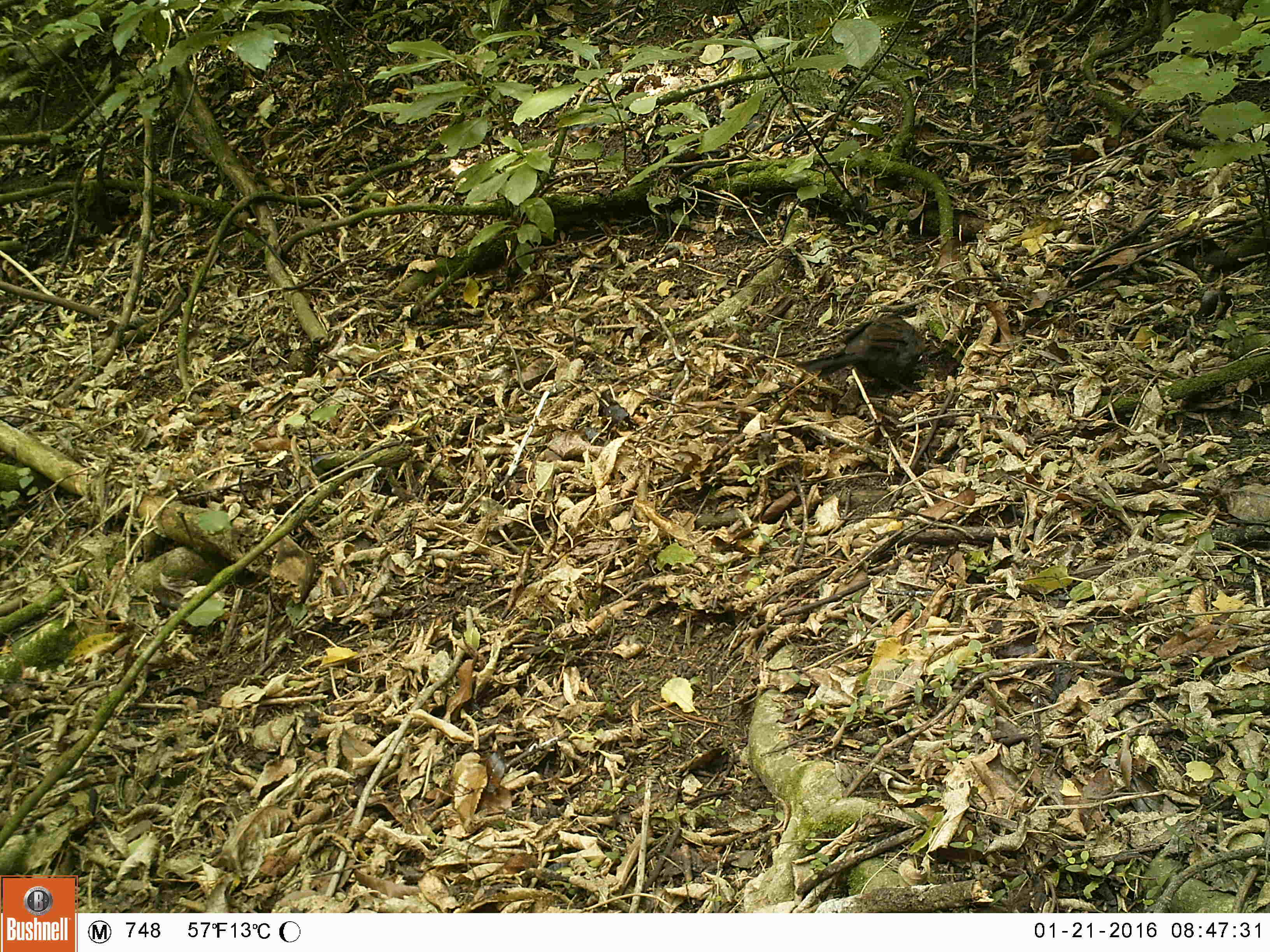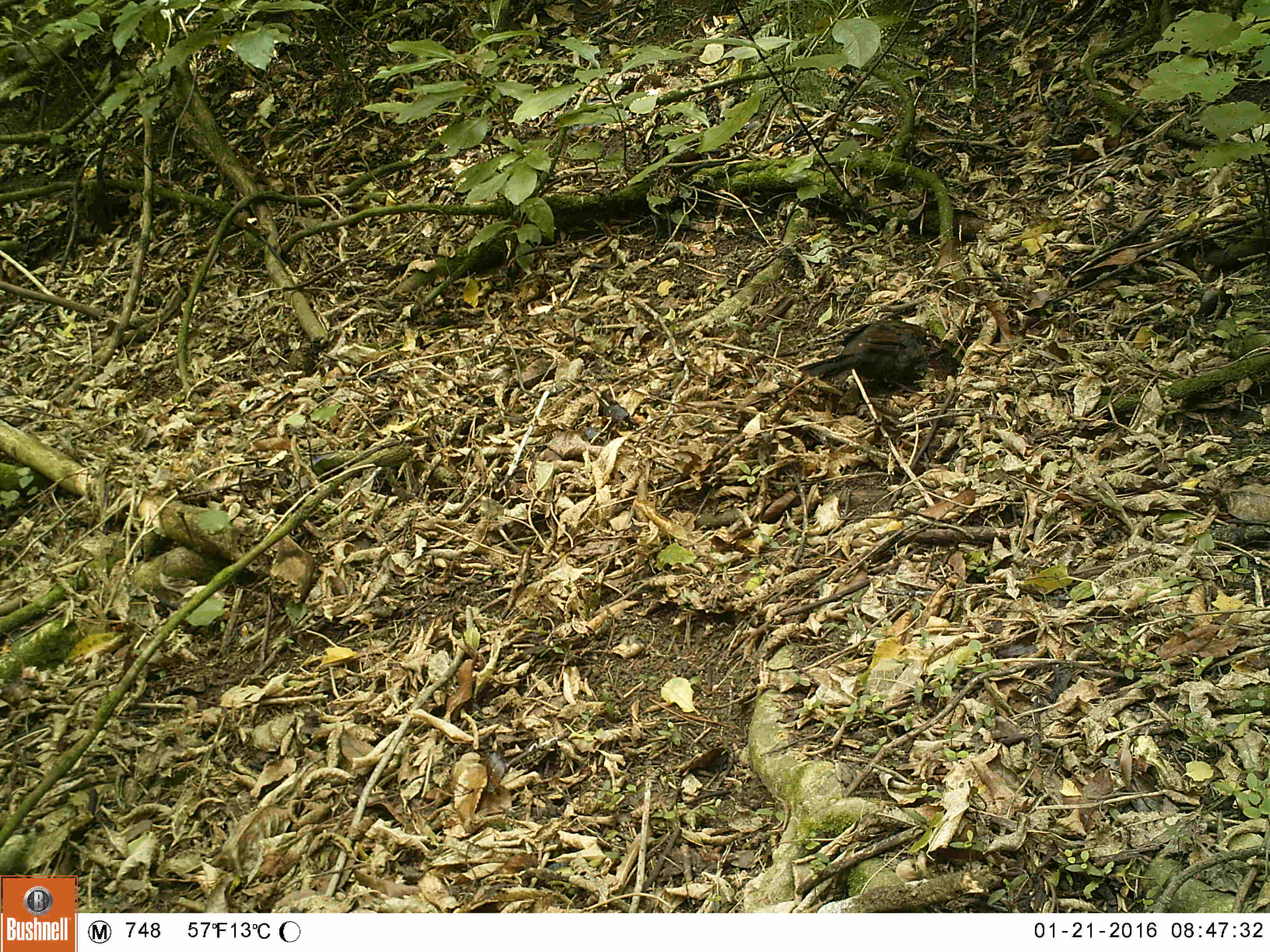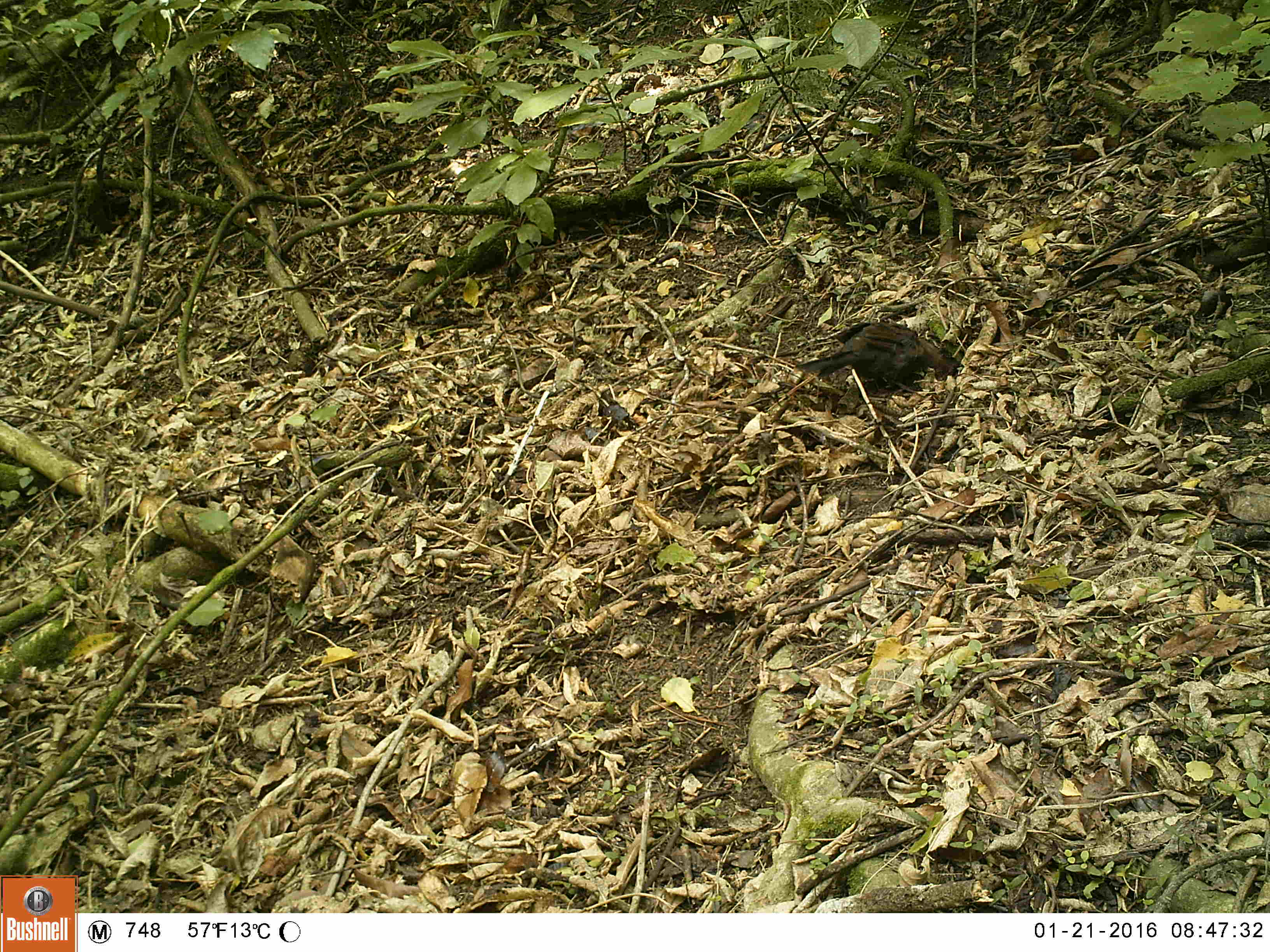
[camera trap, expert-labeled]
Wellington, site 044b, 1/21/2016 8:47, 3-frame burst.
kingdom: Animalia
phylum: Chordata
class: Aves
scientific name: Aves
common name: bird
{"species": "bird (Aves)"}